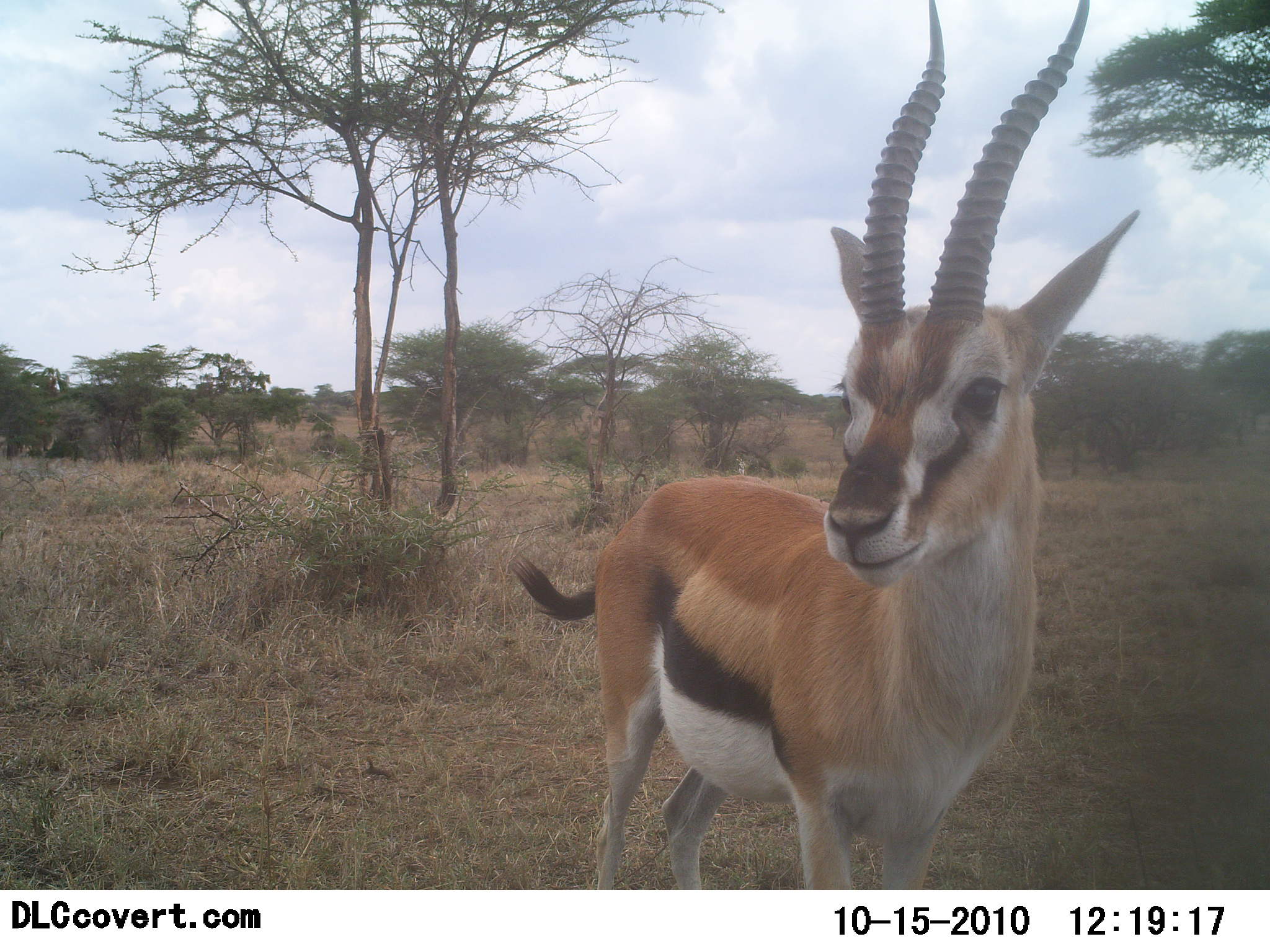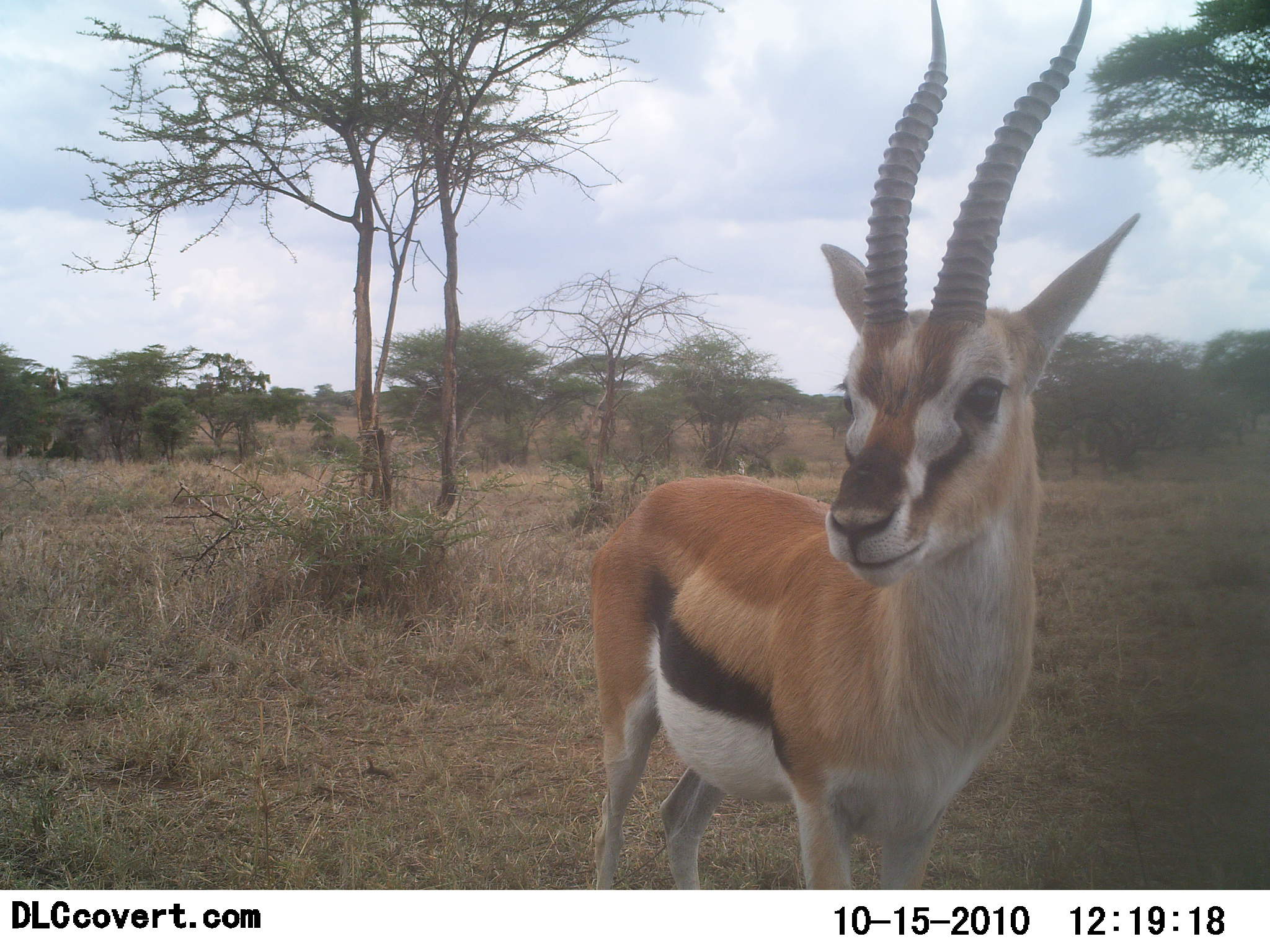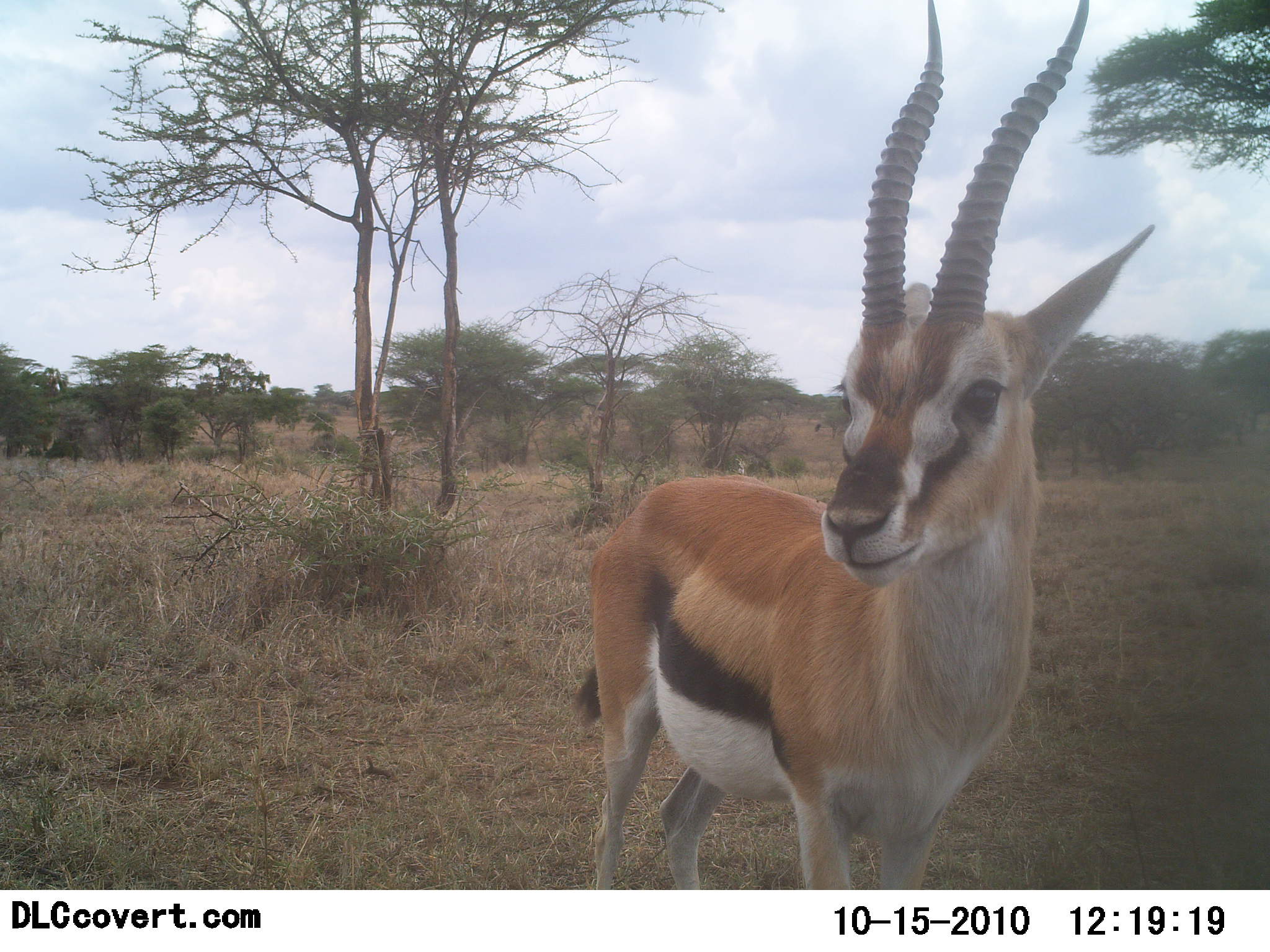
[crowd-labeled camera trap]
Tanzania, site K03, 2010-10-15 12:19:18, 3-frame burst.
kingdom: Animalia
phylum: Chordata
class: Mammalia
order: Artiodactyla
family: Bovidae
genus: Eudorcas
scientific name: Eudorcas thomsonii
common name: thomson's gazelle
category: gazellethomsons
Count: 1.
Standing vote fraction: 100%.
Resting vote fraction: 0%.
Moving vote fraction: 0%.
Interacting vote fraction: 7%.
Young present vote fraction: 0%.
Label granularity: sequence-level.